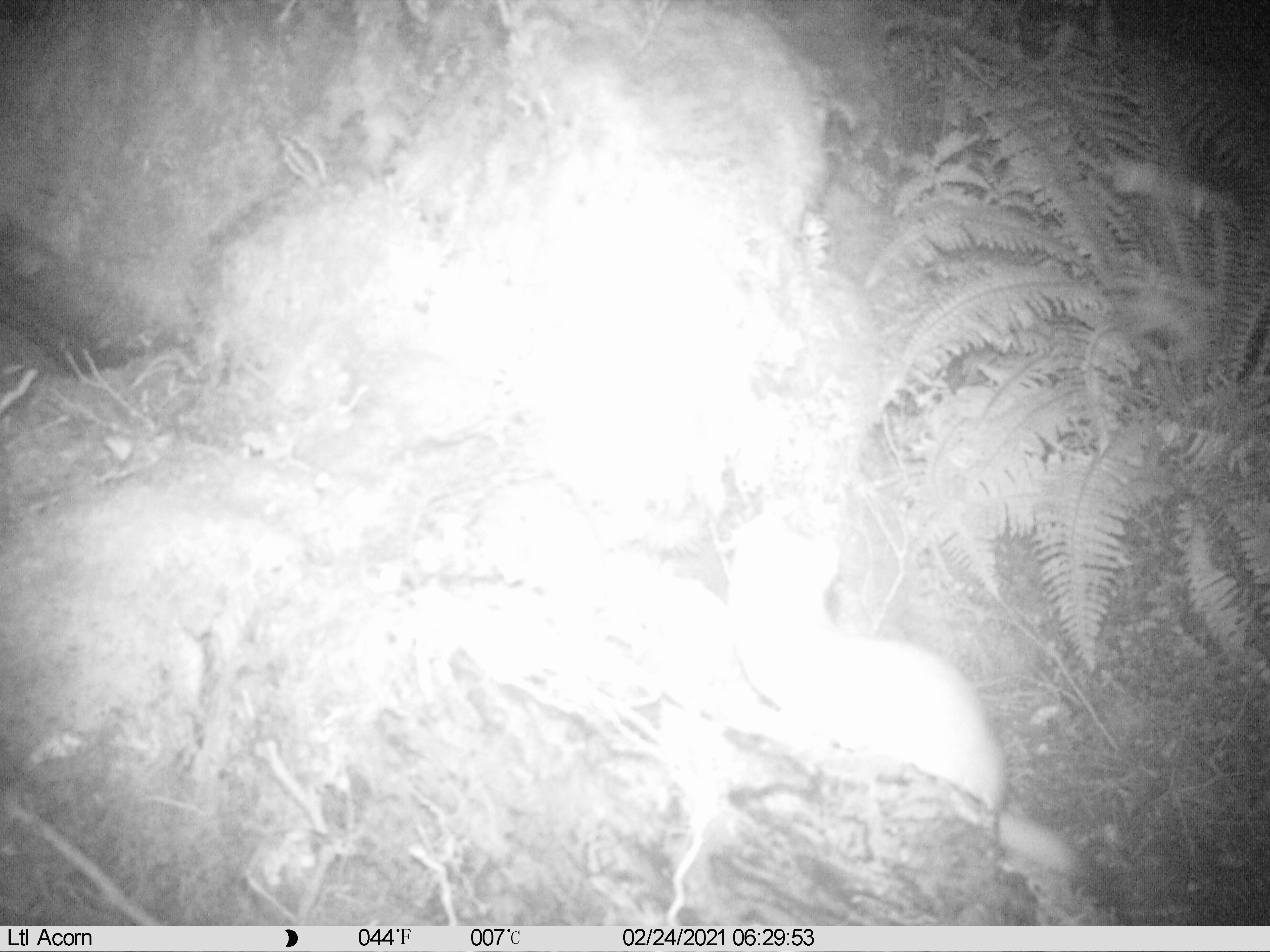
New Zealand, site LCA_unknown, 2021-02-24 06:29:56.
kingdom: Animalia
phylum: Chordata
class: Mammalia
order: Carnivora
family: Mustelidae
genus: Mustela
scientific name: Mustela erminea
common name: stoat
Stoat (Mustela erminea).